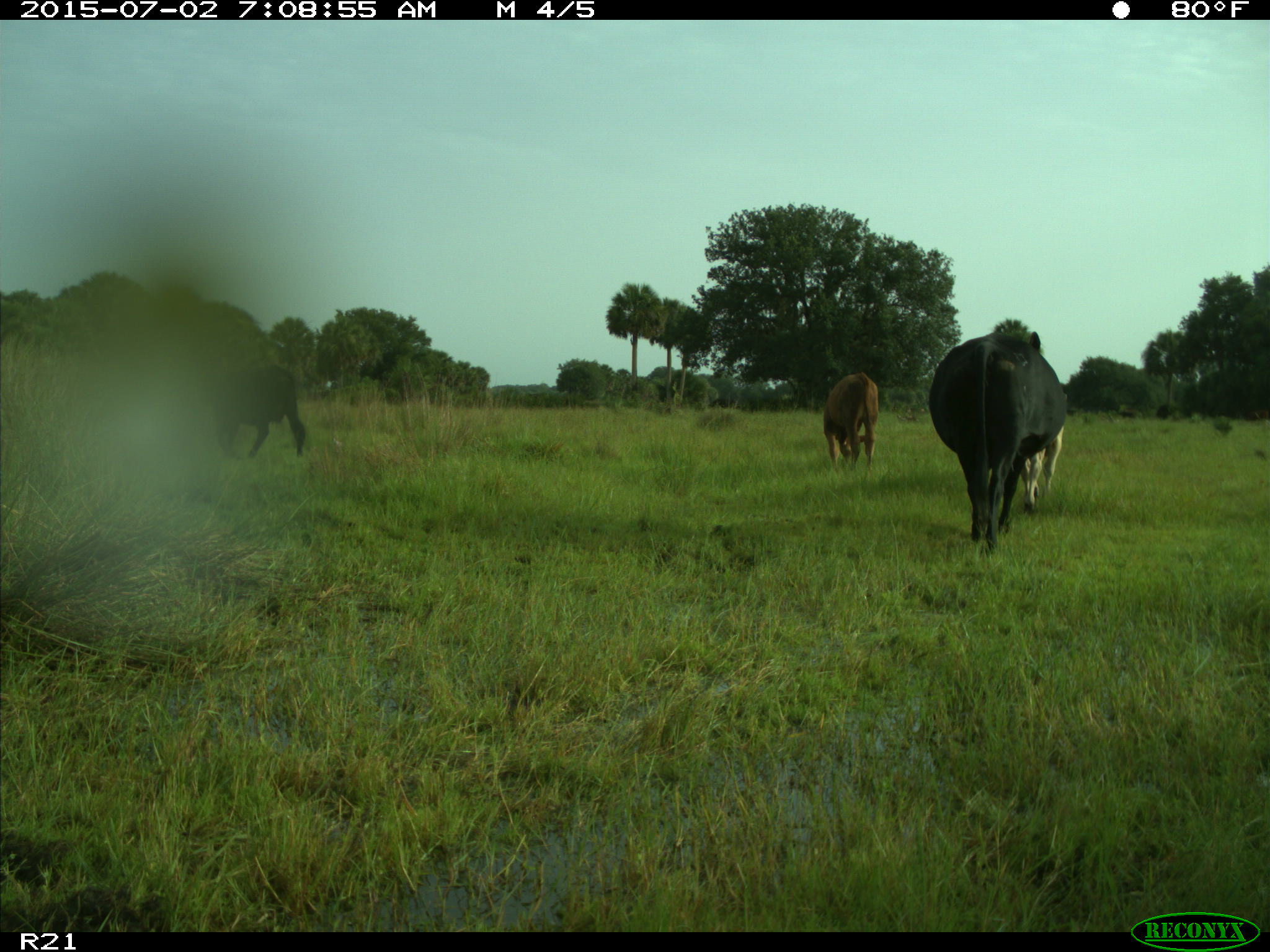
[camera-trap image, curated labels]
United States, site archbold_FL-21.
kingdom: Animalia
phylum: Chordata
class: Mammalia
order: Artiodactyla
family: Bovidae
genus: Bos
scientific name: Bos taurus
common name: domestic cow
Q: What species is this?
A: Bos taurus (domestic cow).